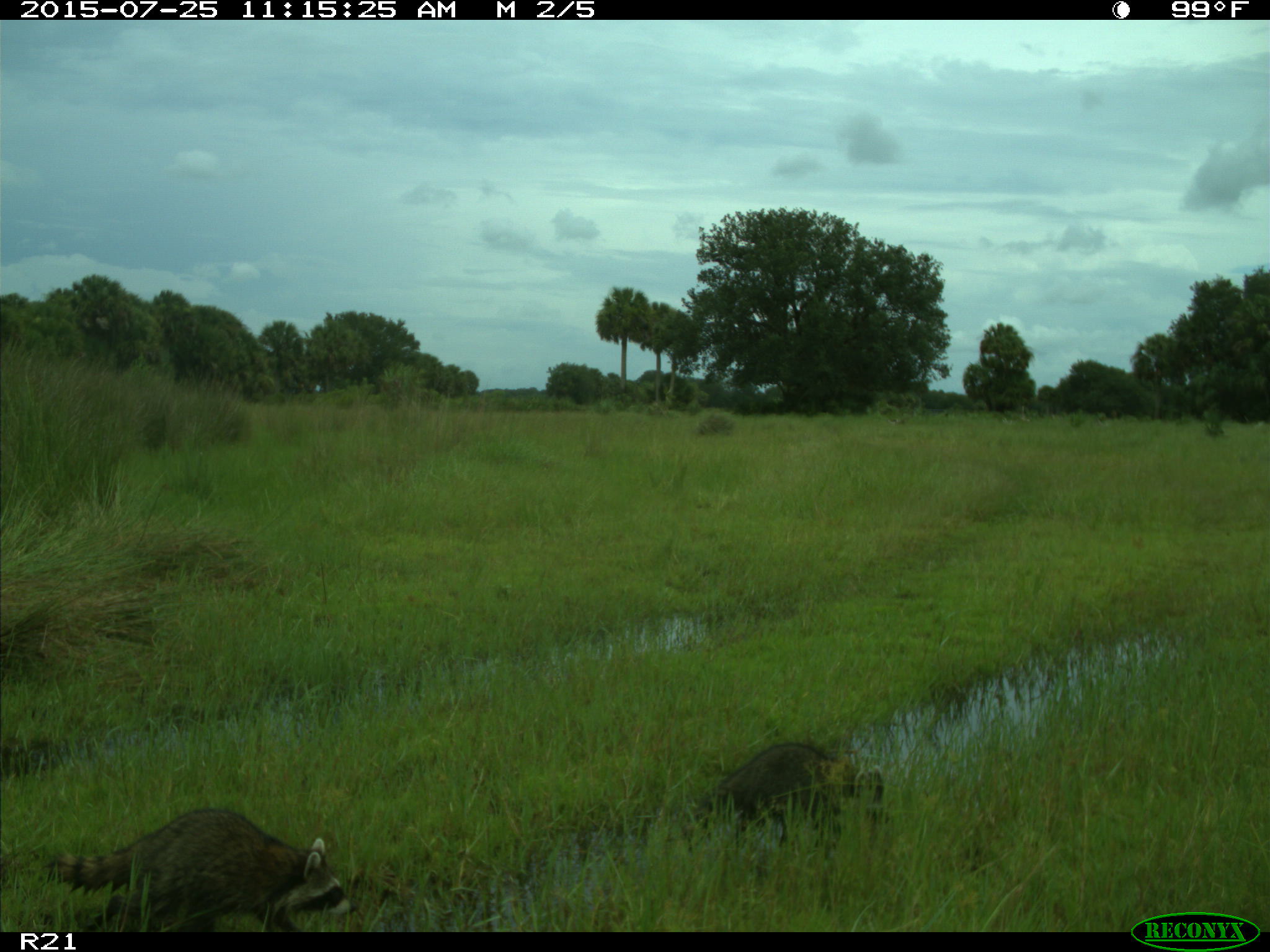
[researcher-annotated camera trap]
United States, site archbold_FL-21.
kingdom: Animalia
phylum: Chordata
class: Mammalia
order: Carnivora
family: Procyonidae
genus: Procyon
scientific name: Procyon lotor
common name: common raccoon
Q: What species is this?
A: Procyon lotor (common raccoon).